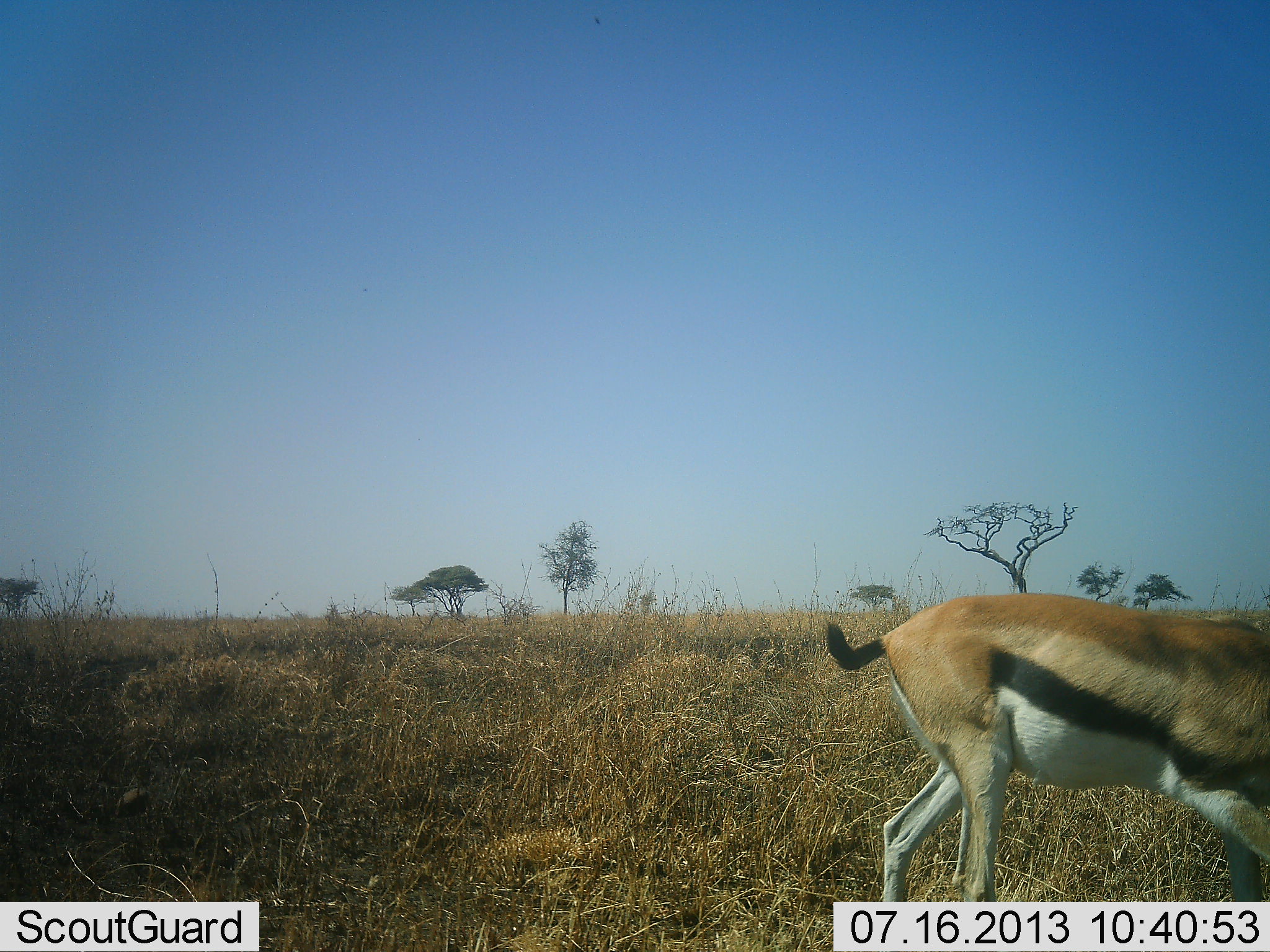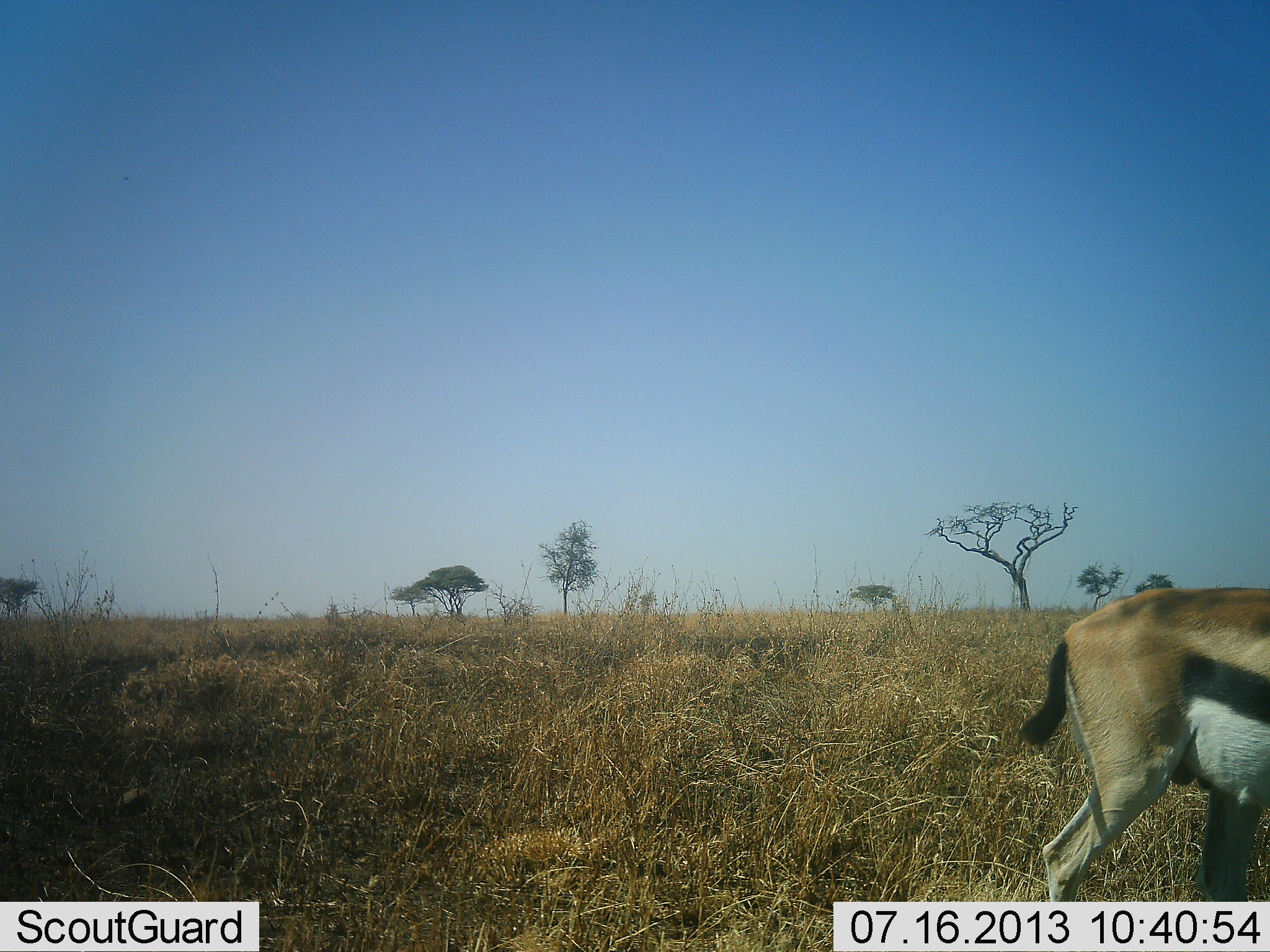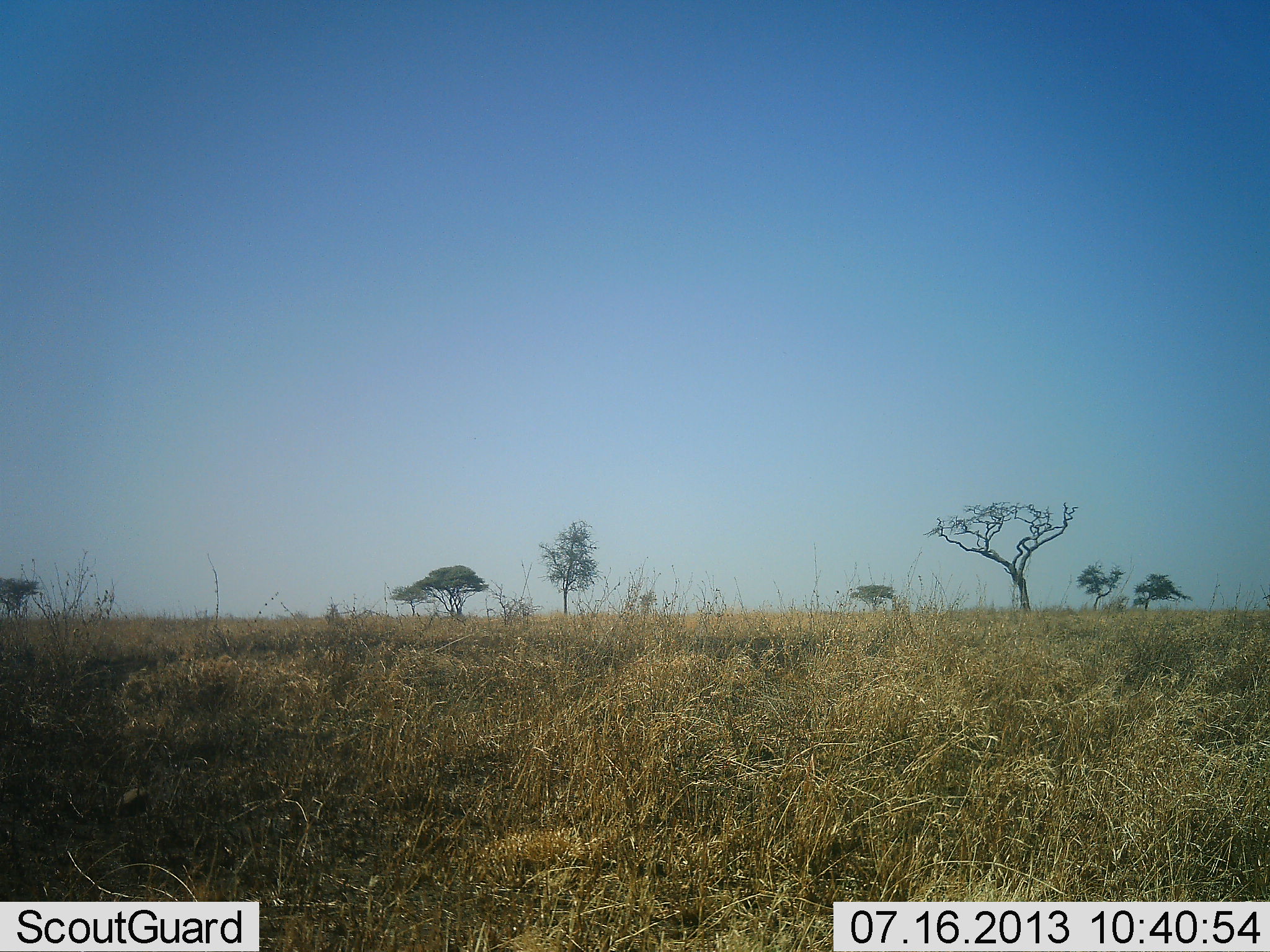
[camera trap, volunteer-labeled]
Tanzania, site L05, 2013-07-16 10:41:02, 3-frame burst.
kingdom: Animalia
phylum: Chordata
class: Mammalia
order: Artiodactyla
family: Bovidae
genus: Eudorcas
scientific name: Eudorcas thomsonii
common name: thomson's gazelle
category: gazellethomsons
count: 1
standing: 0%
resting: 0%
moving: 100%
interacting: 0%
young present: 0%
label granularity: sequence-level